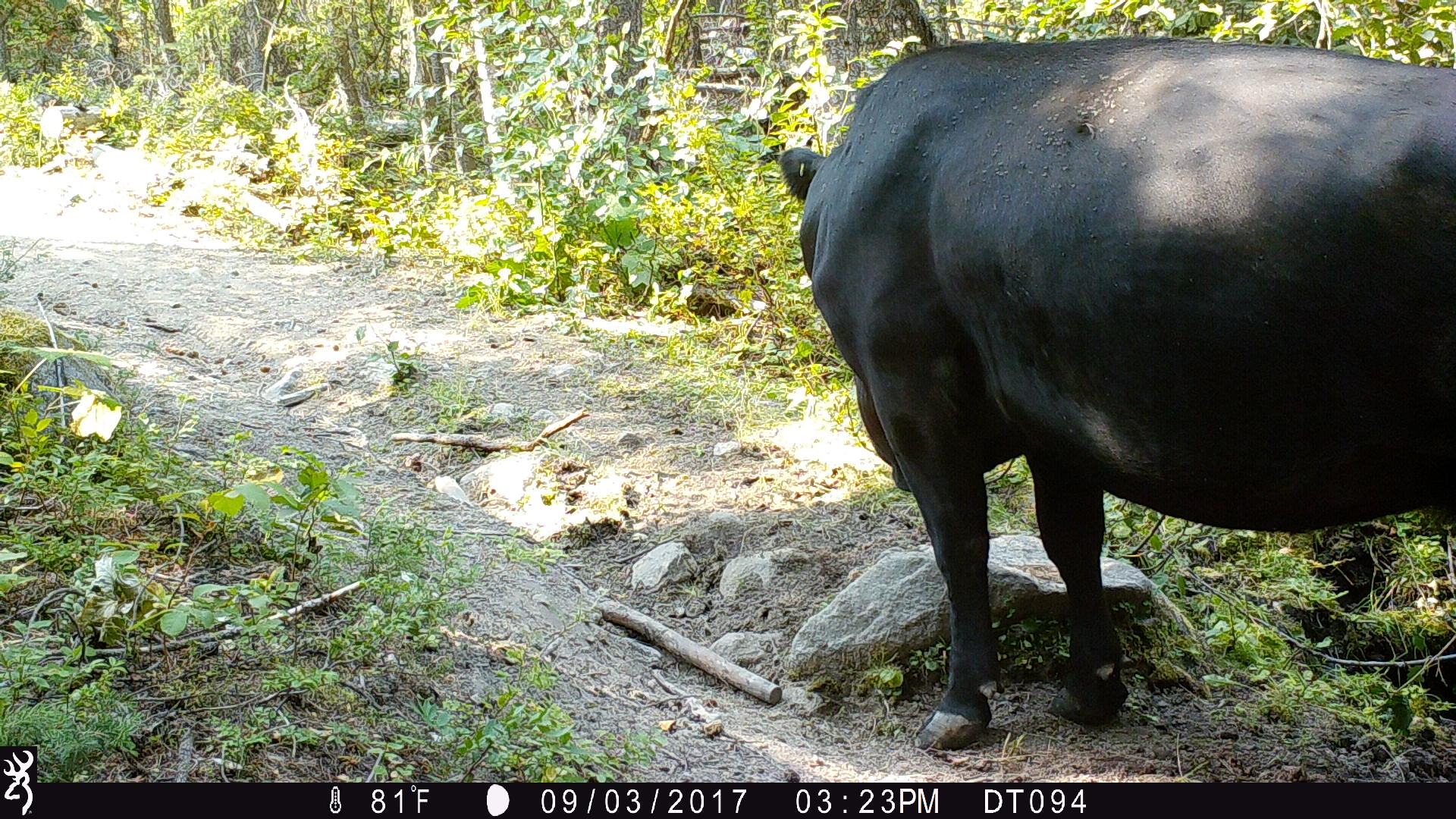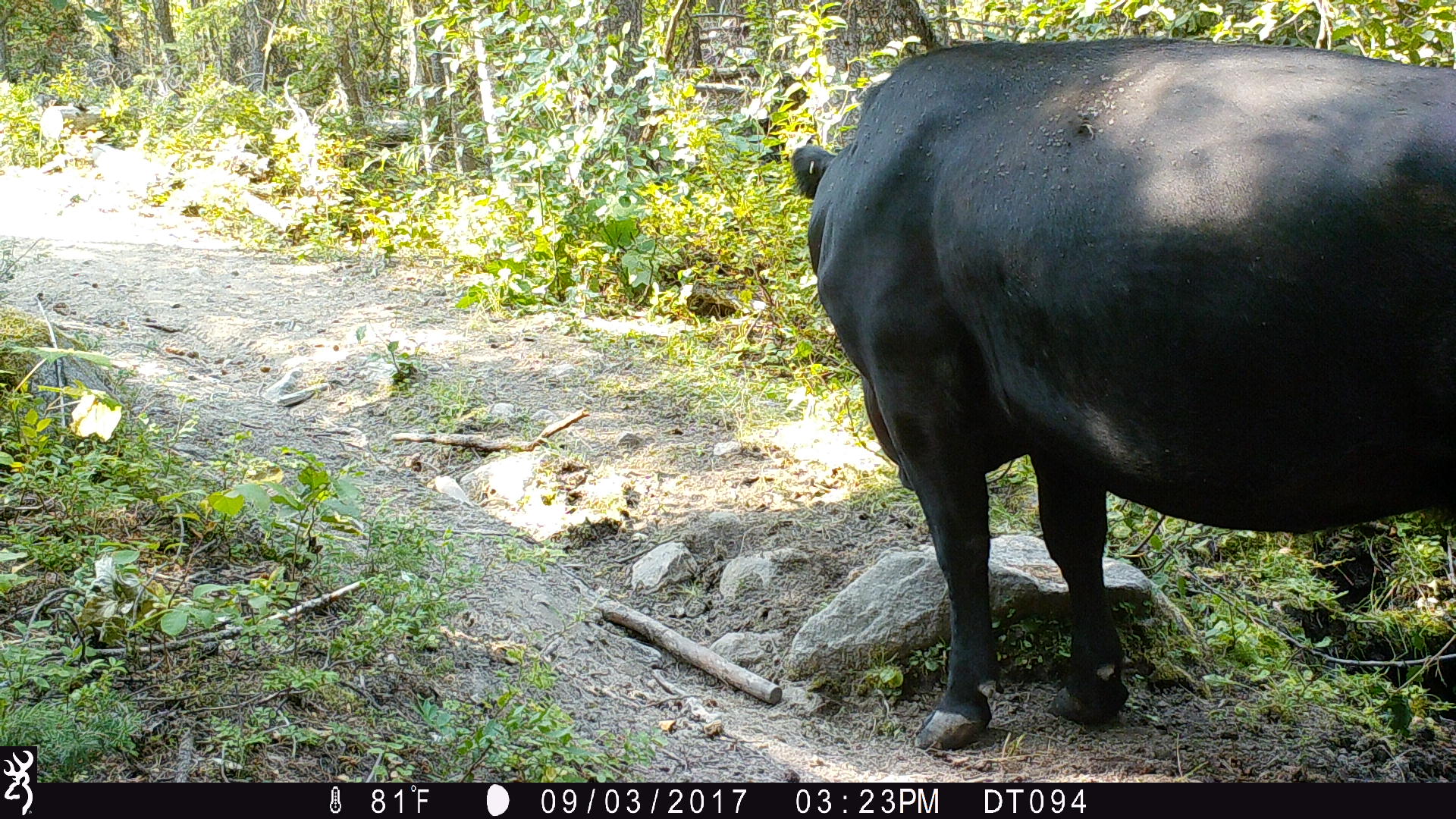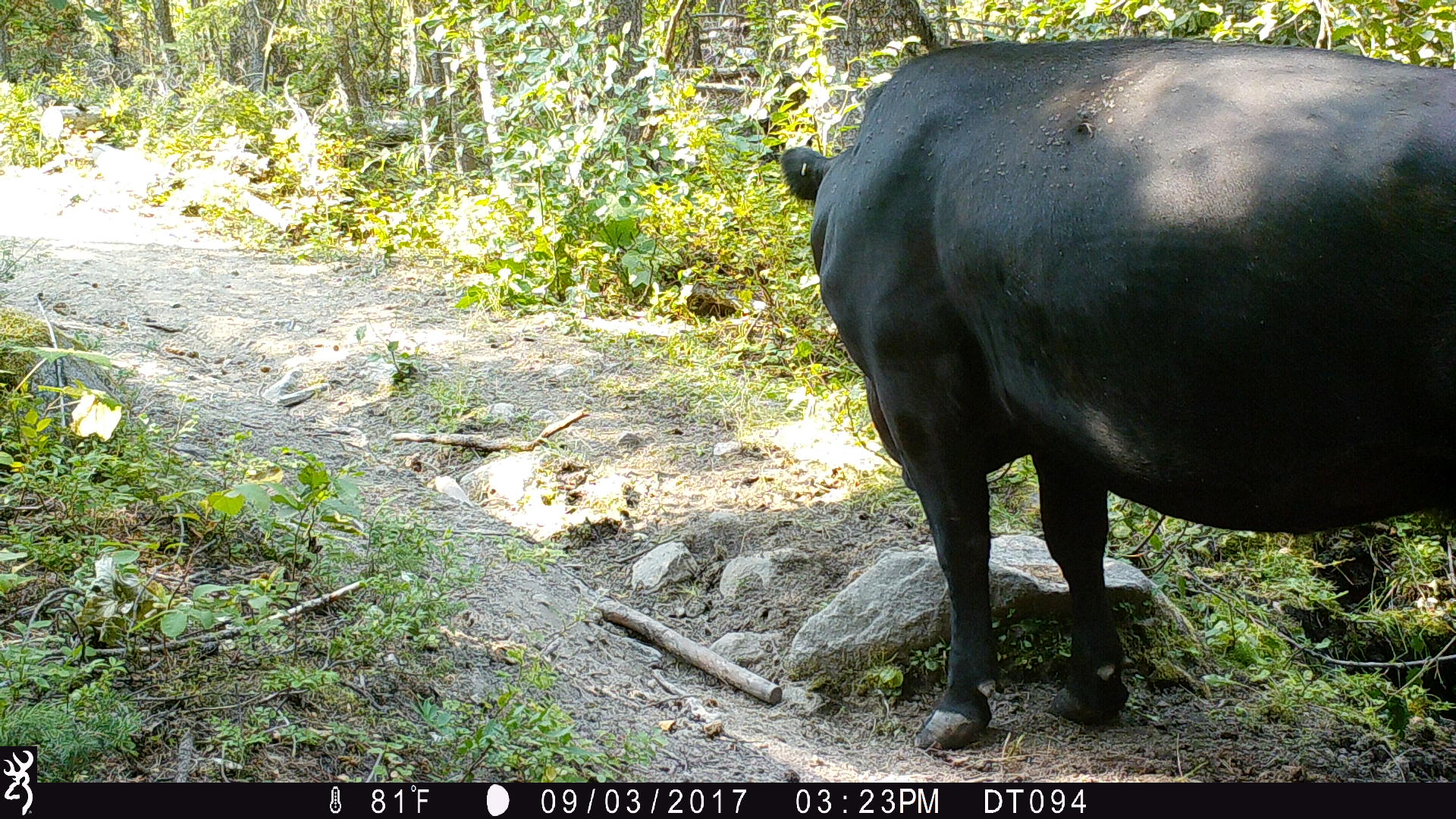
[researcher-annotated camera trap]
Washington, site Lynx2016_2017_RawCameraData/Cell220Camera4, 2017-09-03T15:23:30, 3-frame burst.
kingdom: Animalia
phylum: Chordata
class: Mammalia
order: Artiodactyla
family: Bovidae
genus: Bos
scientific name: Bos taurus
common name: domestic cattle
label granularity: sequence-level